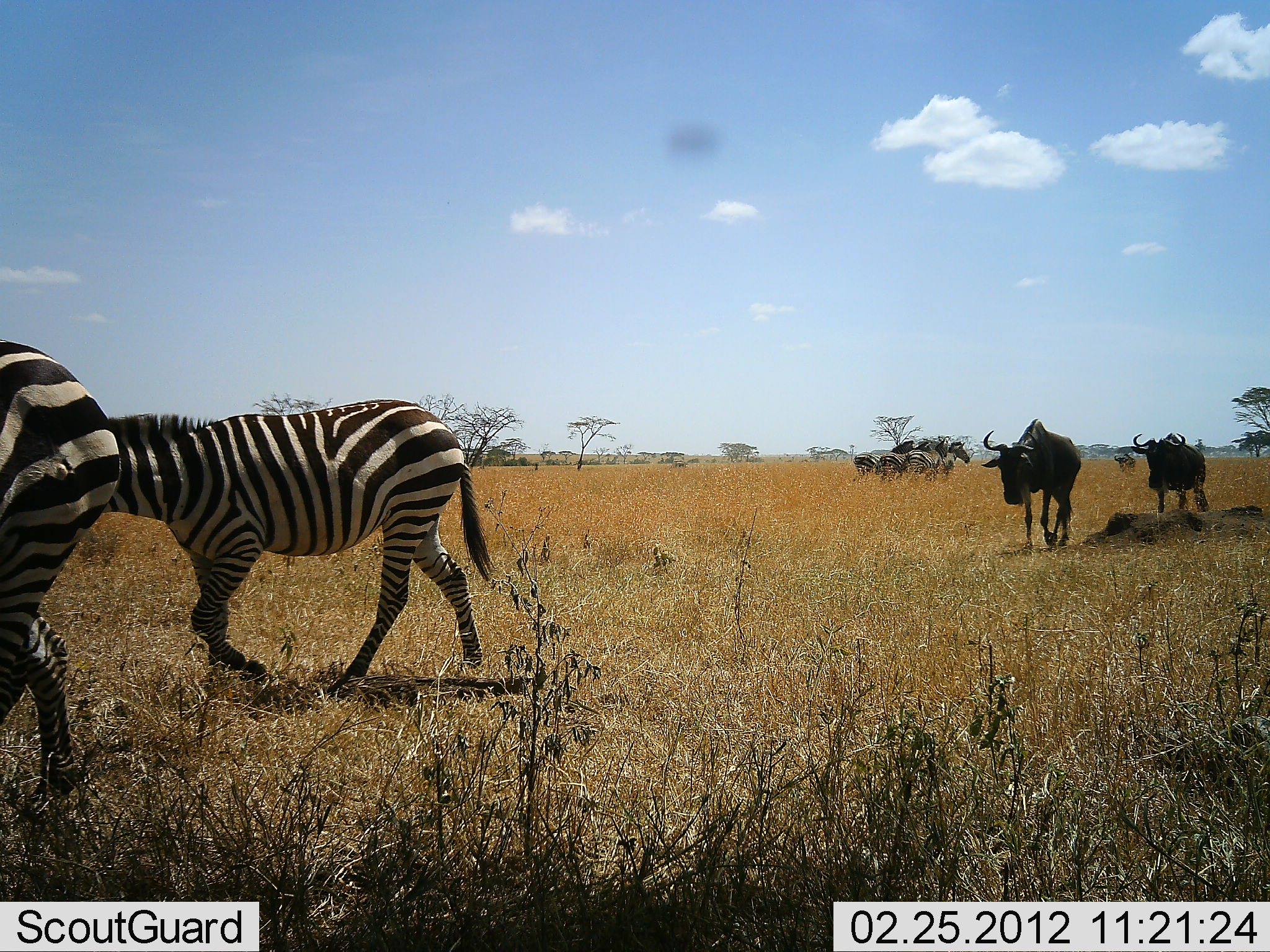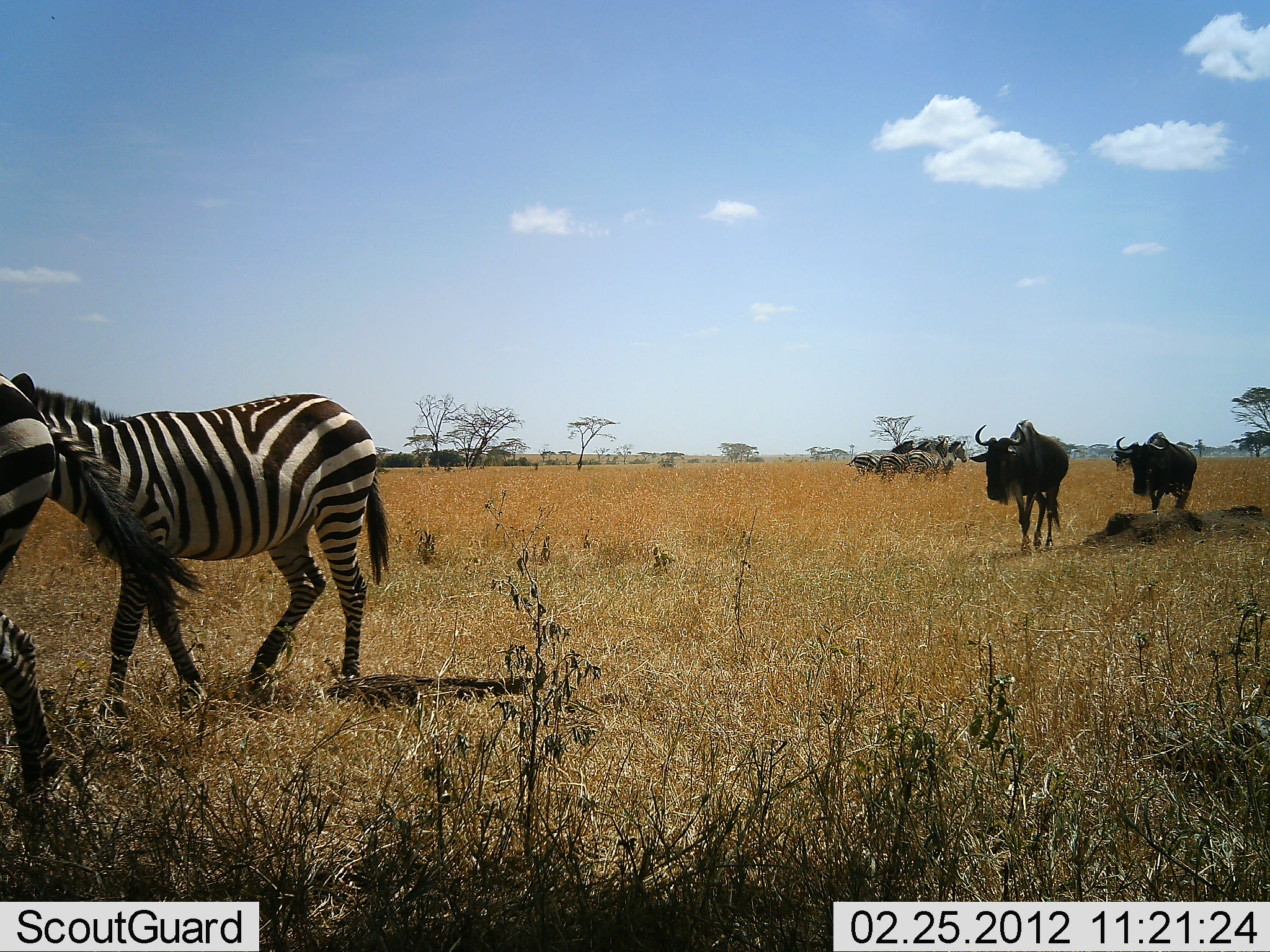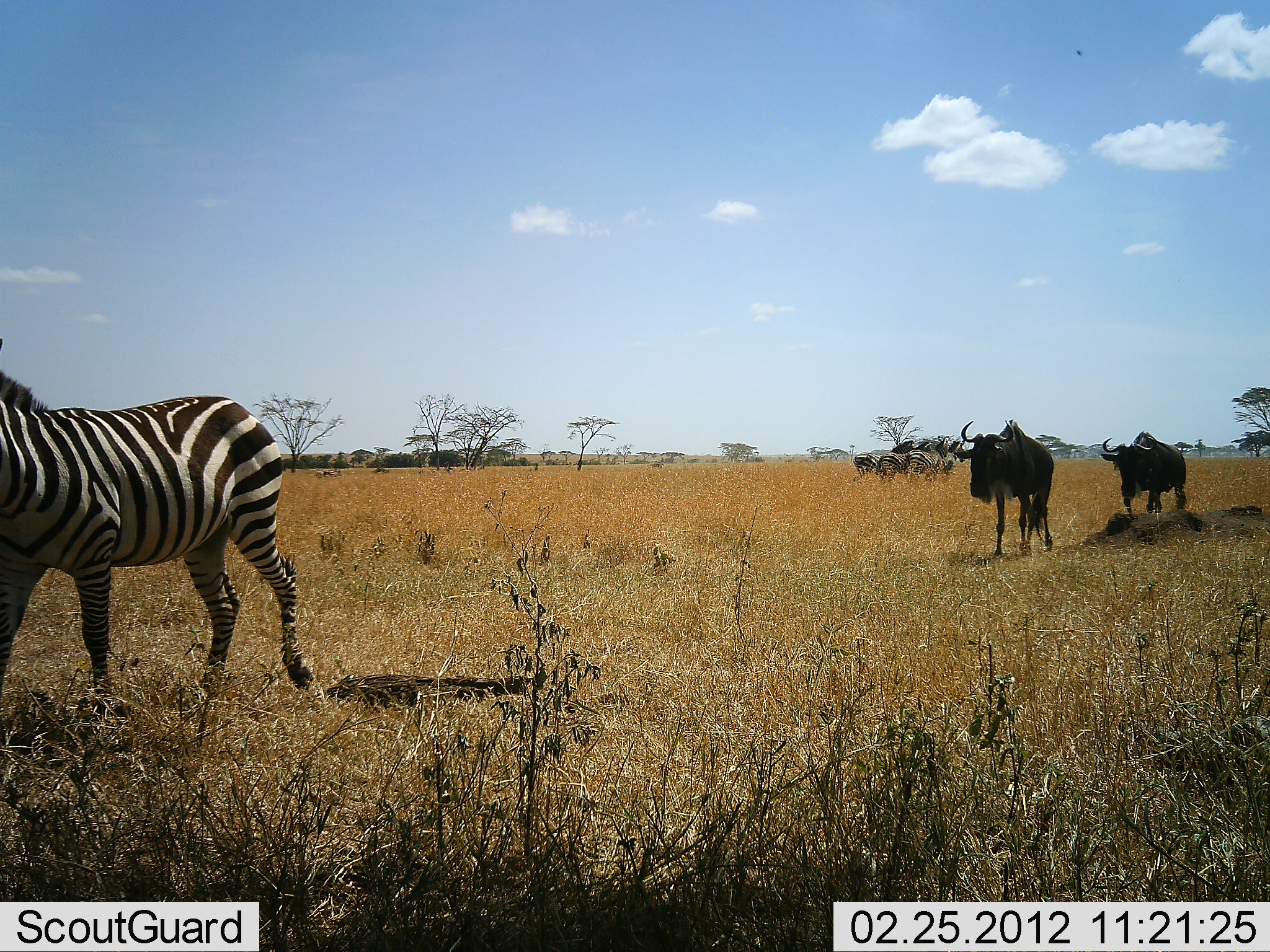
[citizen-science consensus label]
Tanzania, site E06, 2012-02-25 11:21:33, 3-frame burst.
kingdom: Animalia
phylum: Chordata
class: Mammalia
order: Artiodactyla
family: Bovidae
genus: Connochaetes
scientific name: Connochaetes taurinus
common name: blue wildebeest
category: wildebeest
Wildebeest (blue wildebeest) (Connochaetes taurinus), count 2. Behavior (volunteer vote fractions): standing 16%, resting 3%, moving 91%, interacting 0%. Young present (vote fraction): 0%. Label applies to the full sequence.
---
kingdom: Animalia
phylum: Chordata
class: Mammalia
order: Perissodactyla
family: Equidae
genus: Equus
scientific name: Equus quagga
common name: plains zebra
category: zebra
Zebra (plains zebra) (Equus quagga), count 2. Behavior (volunteer vote fractions): standing 47%, resting 0%, moving 91%, interacting 0%. Young present (vote fraction): 0%. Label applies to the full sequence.